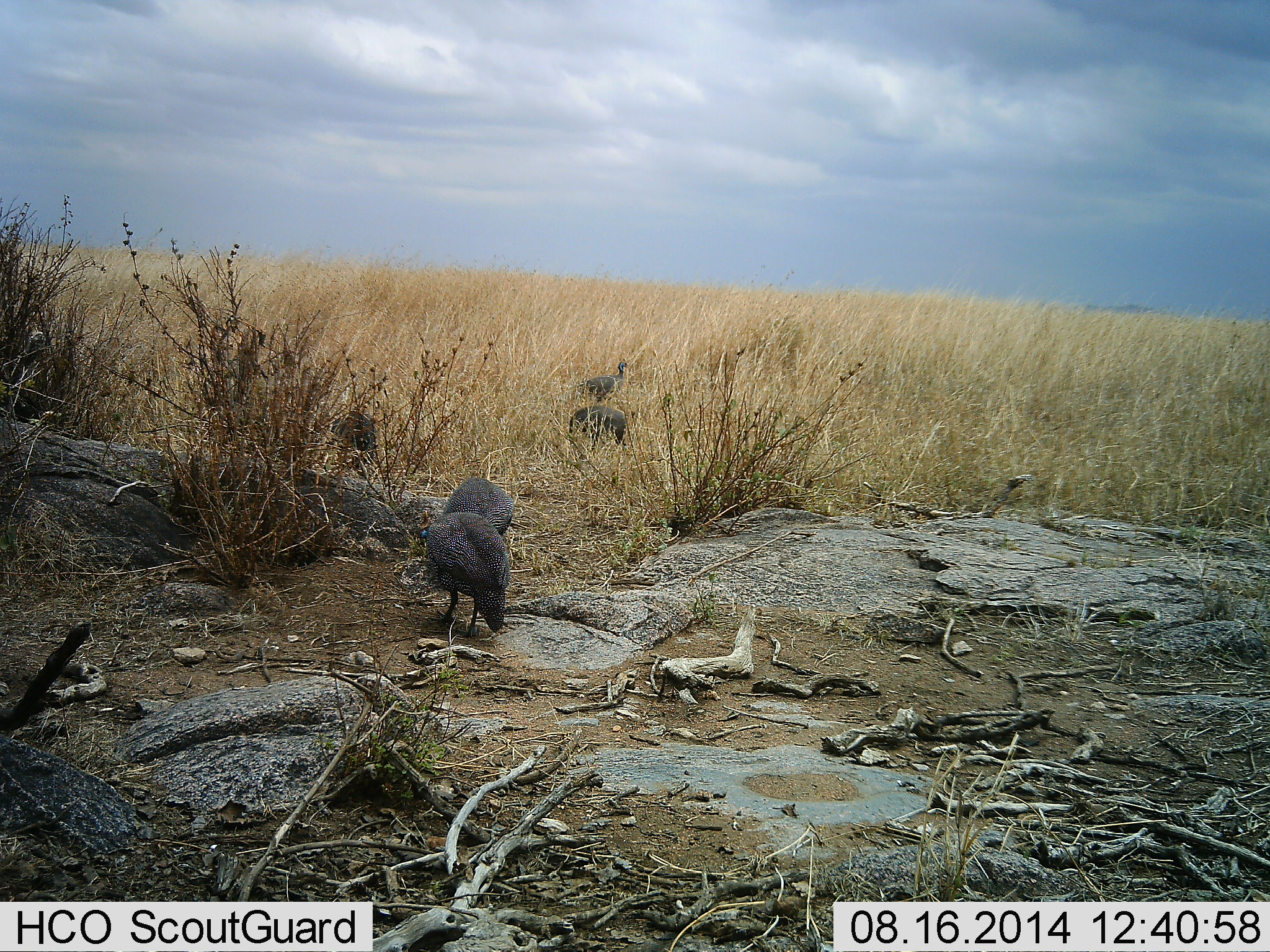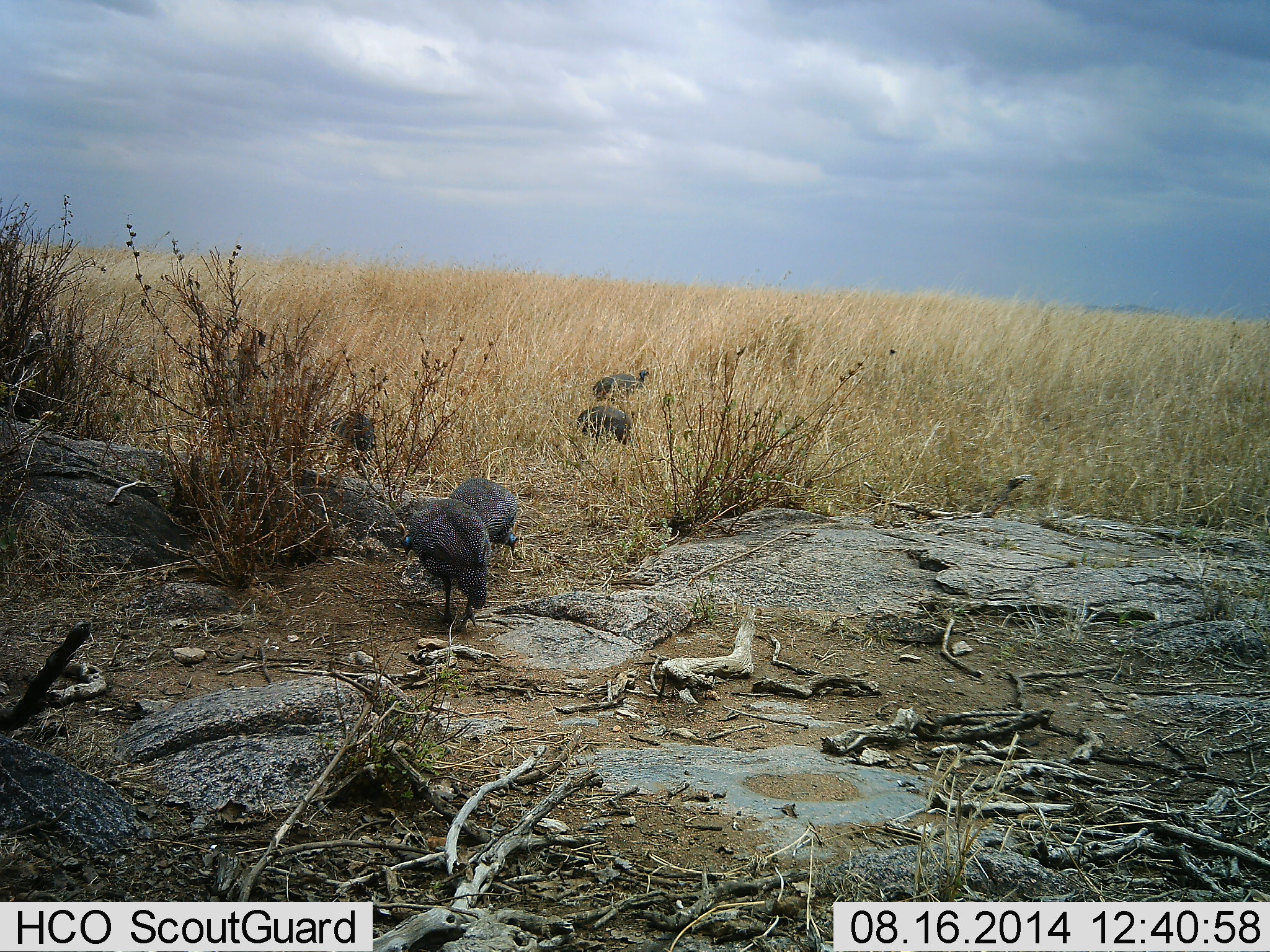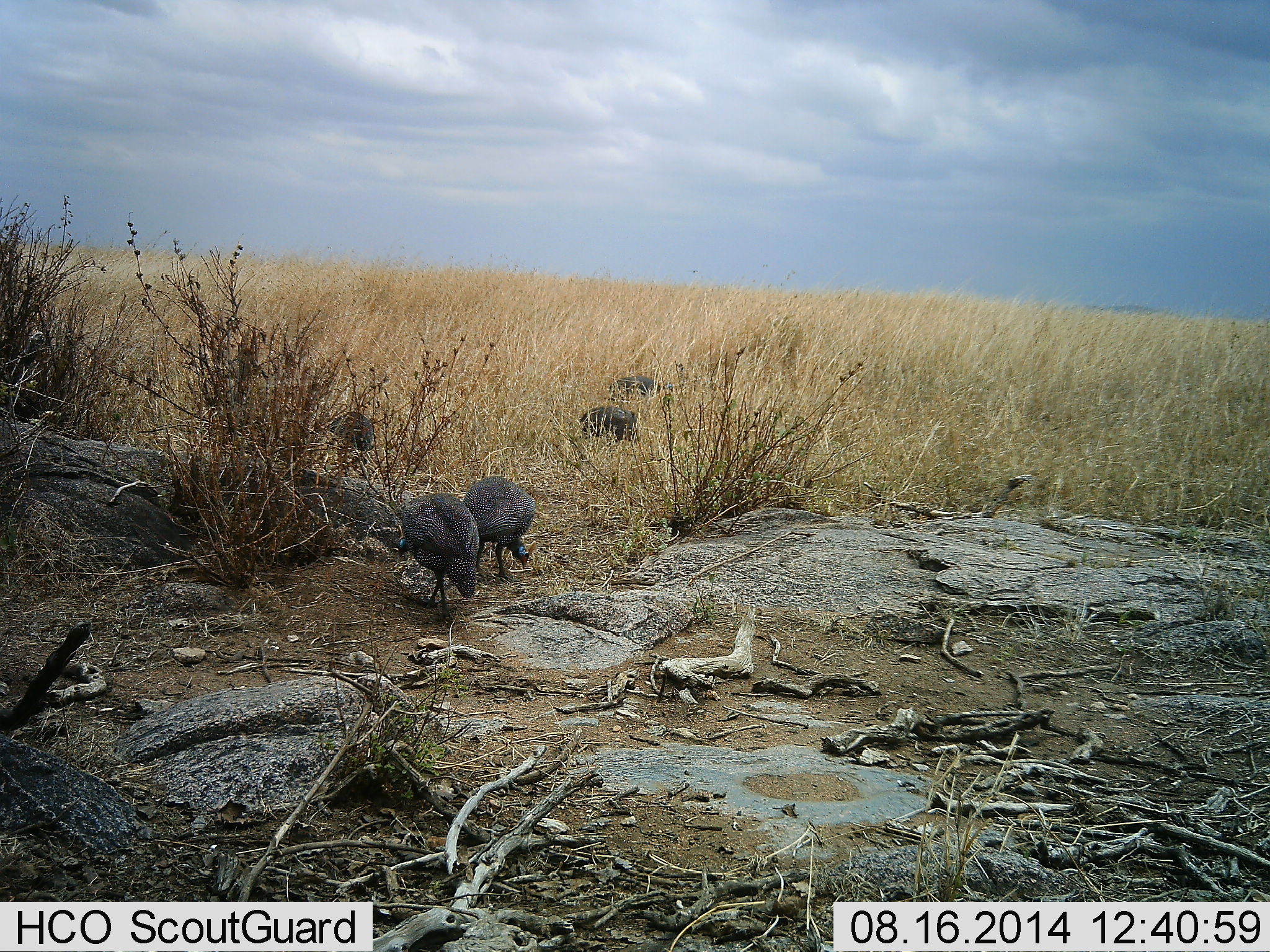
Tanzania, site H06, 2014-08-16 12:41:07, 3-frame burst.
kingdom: Animalia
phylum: Chordata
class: Aves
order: Galliformes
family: Numididae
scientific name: Numididae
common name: guinea fowl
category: guineafowl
Guineafowl (guinea fowl) (Numididae), count 5. Behavior (volunteer vote fractions): standing 10%, resting 0%, moving 40%, interacting 20%. Young present (vote fraction): 0%. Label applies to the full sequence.